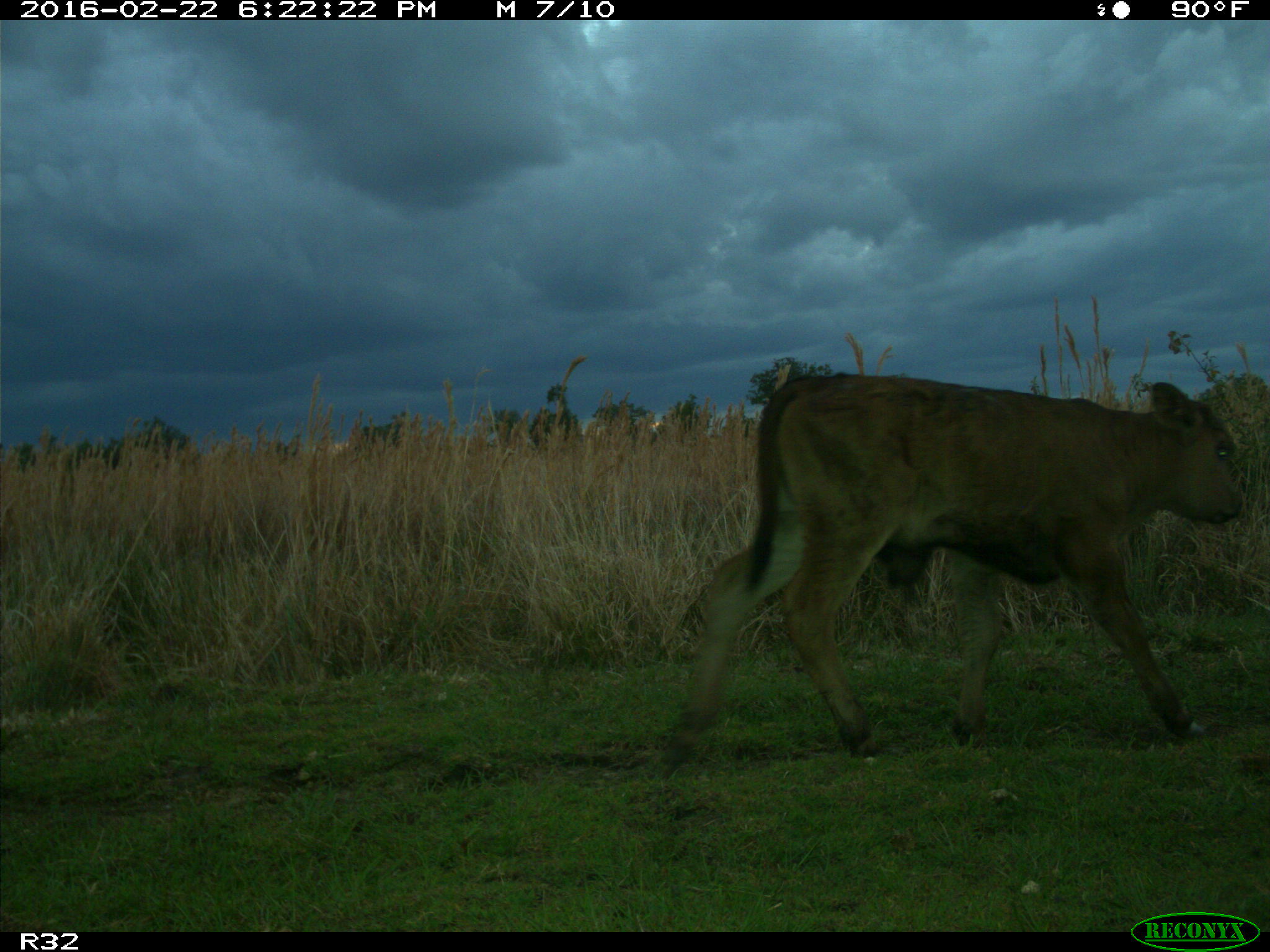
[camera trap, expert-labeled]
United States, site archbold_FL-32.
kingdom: Animalia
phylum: Chordata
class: Mammalia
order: Artiodactyla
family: Bovidae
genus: Bos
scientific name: Bos taurus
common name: domestic cow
Bos taurus (domestic cow).